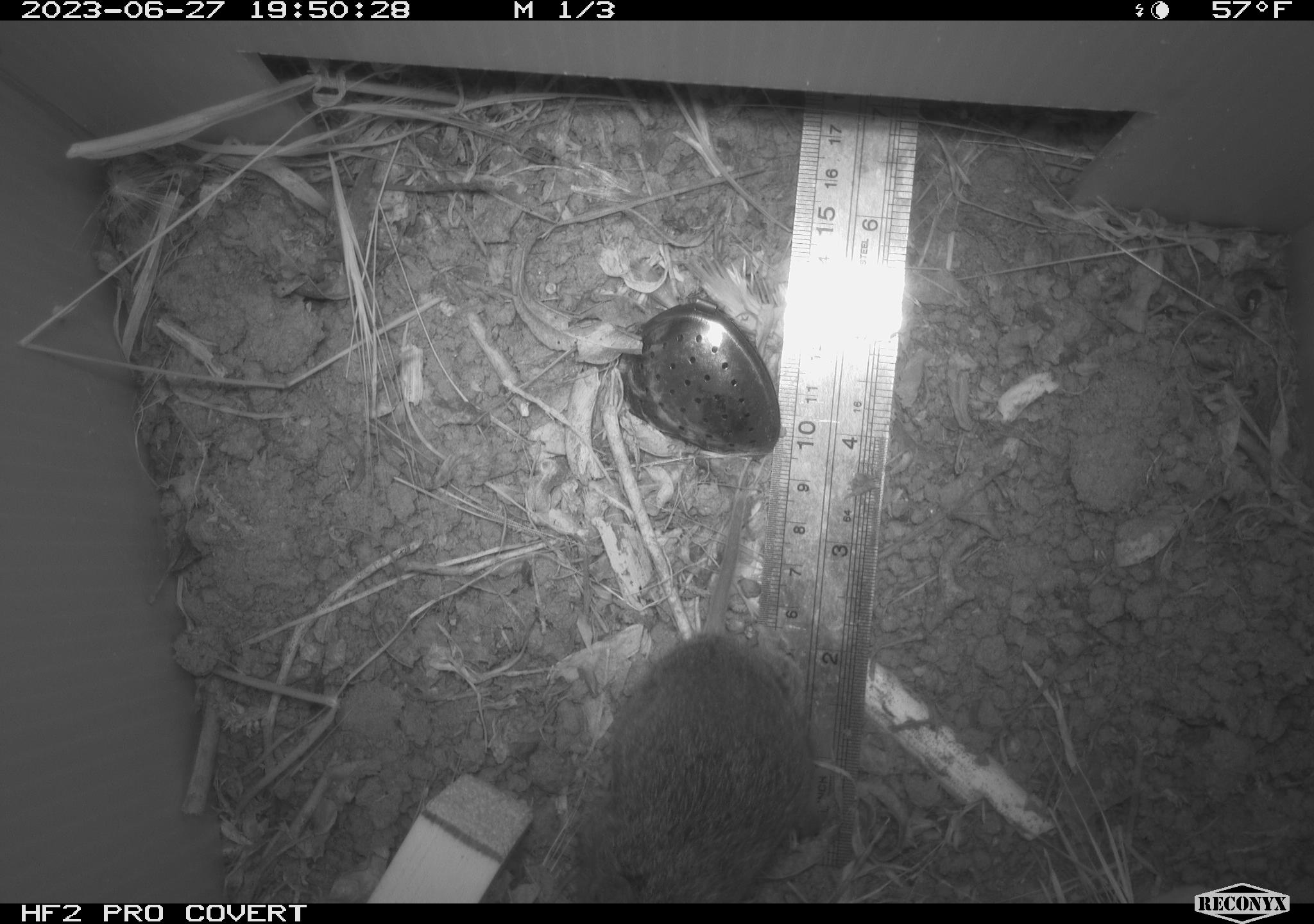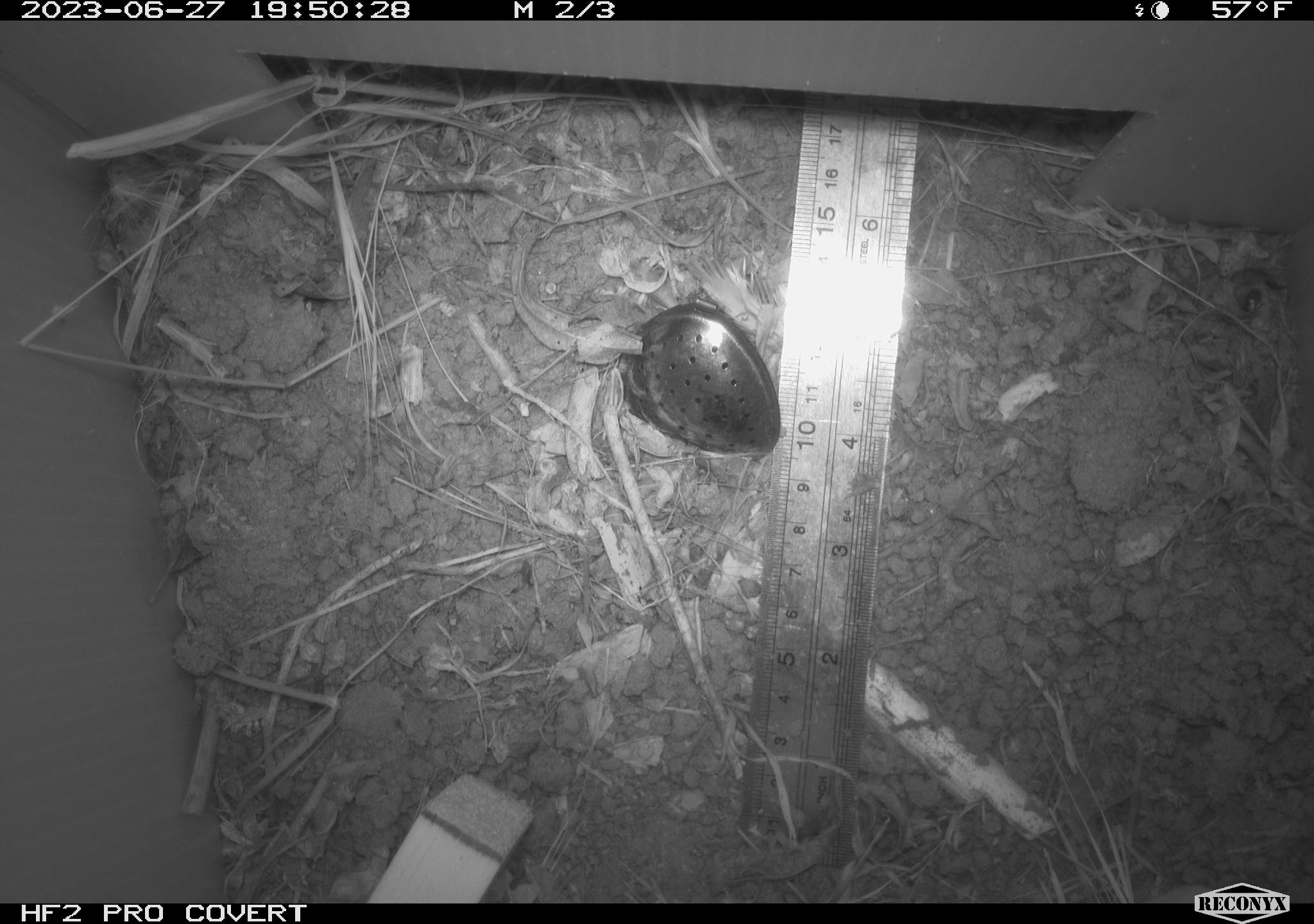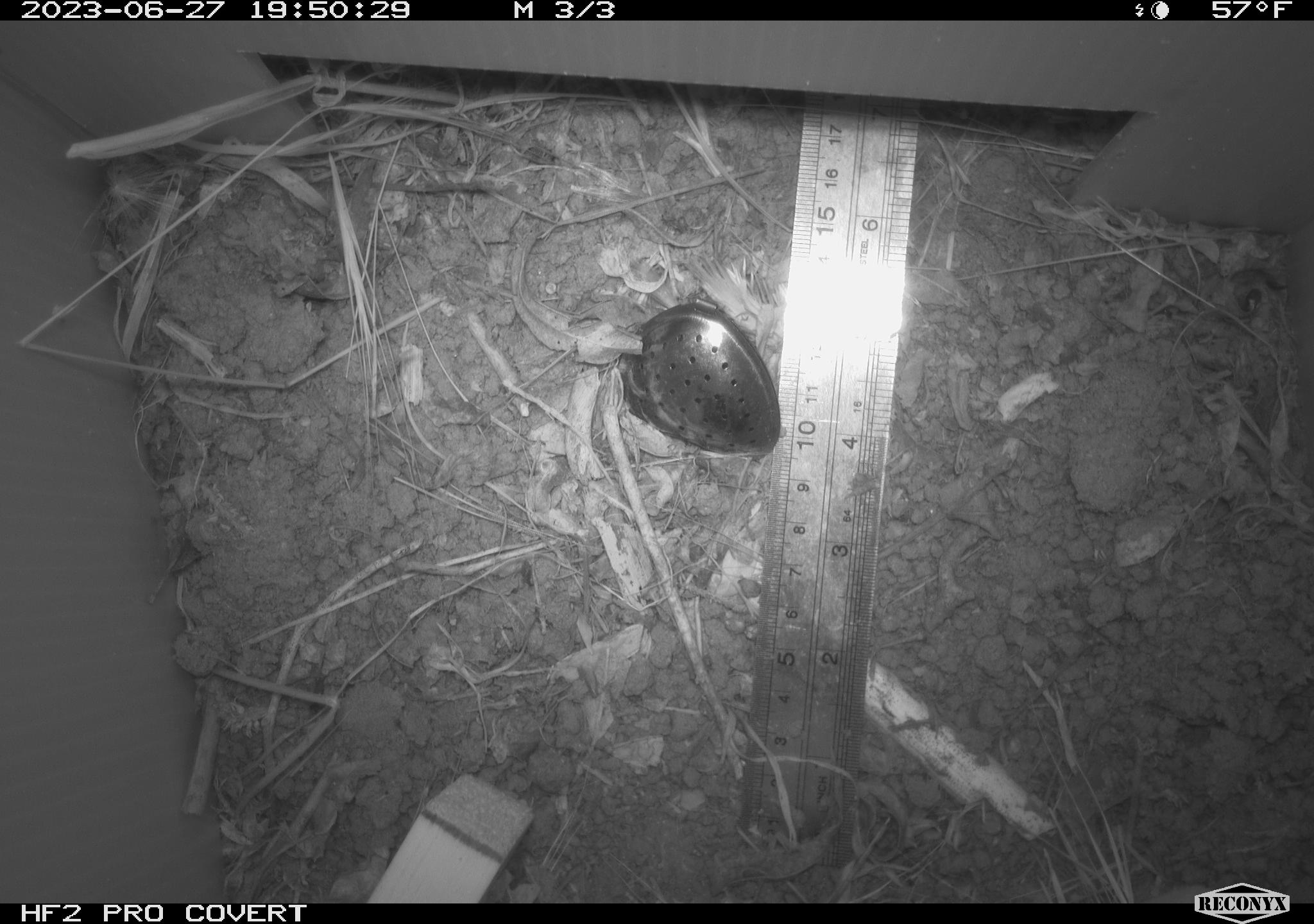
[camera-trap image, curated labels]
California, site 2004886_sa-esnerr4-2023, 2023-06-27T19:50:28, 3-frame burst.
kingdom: Animalia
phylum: Chordata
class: Mammalia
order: Rodentia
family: Cricetidae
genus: Microtus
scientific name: Microtus californicus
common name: california vole